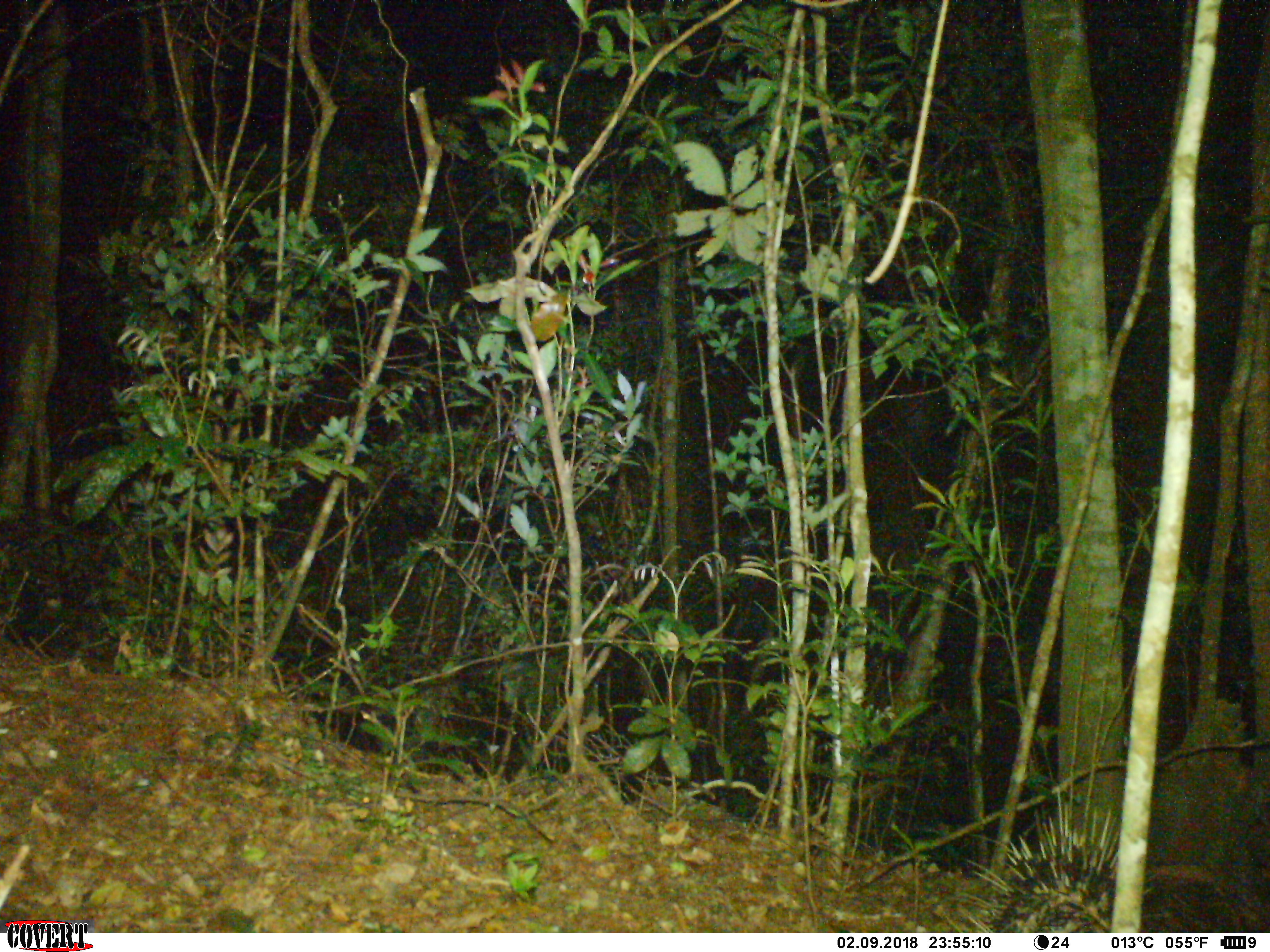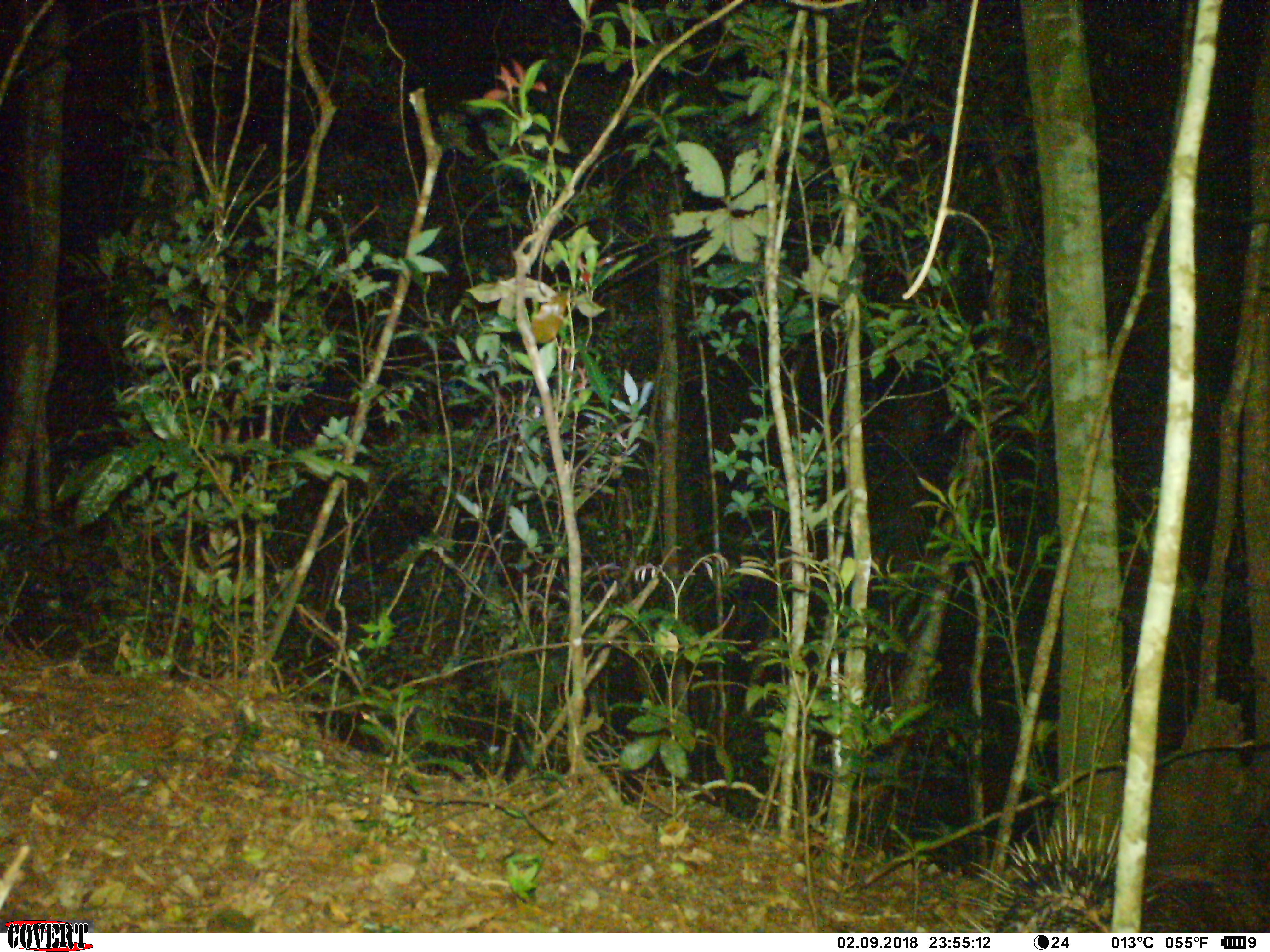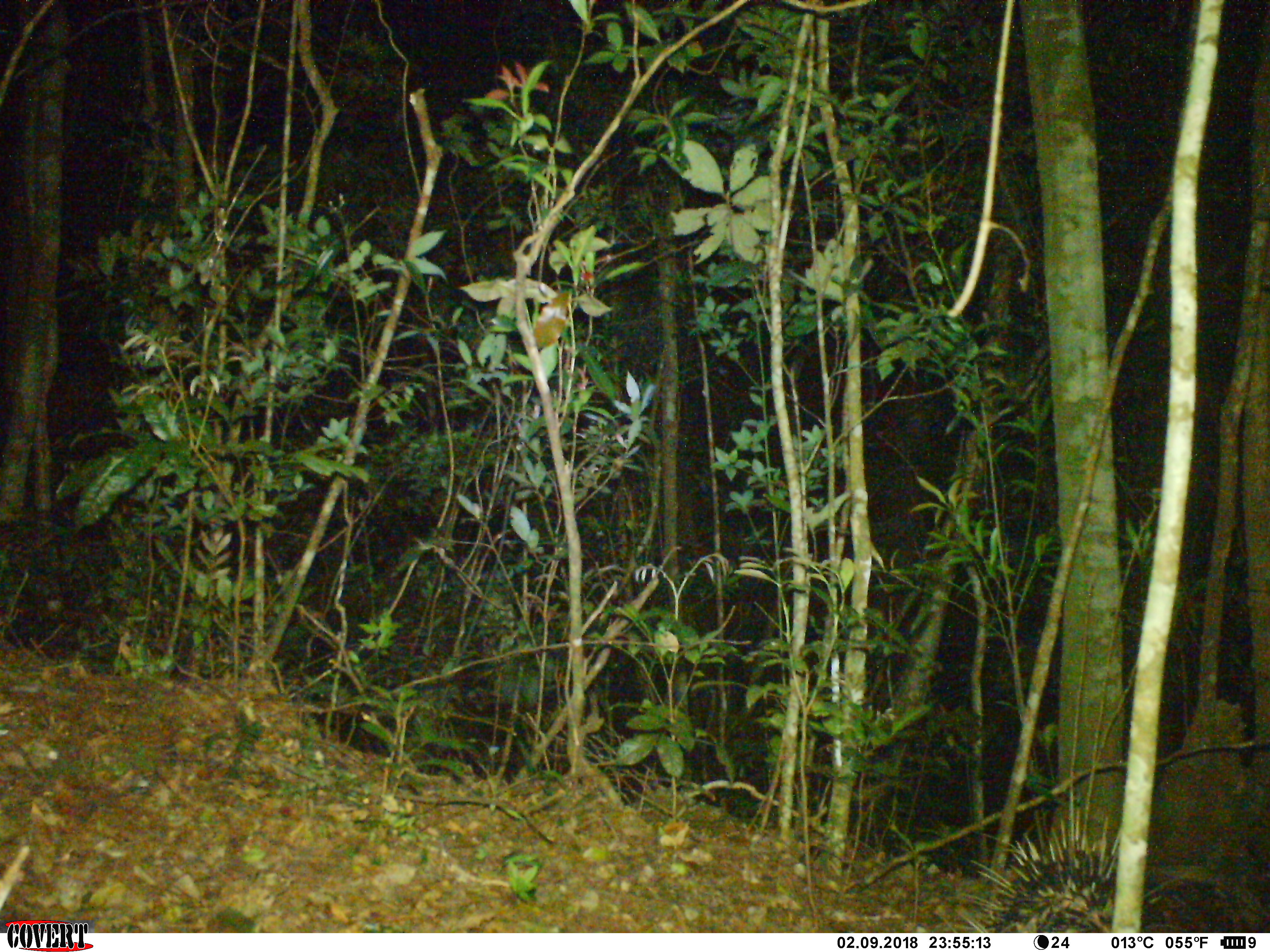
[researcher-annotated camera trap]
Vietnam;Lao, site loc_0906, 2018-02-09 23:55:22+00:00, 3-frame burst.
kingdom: Animalia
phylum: Chordata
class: Mammalia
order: Rodentia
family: Hystricidae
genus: Hystrix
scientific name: Hystrix brachyura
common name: malayan porcupine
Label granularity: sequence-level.